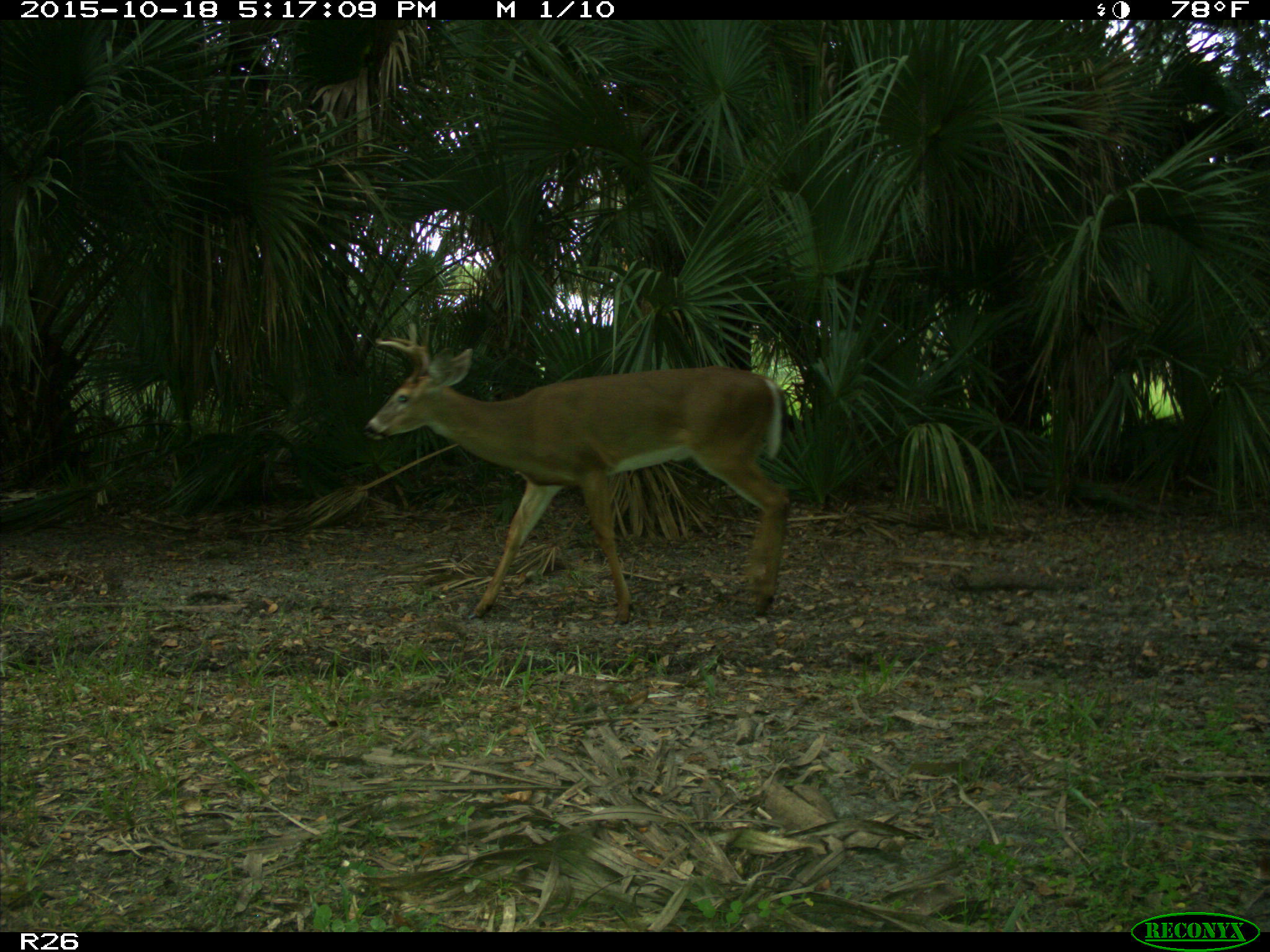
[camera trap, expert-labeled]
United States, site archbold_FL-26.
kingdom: Animalia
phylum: Chordata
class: Mammalia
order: Artiodactyla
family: Cervidae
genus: Odocoileus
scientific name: Odocoileus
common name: deer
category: unidentified deer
Unidentified deer (deer) (Odocoileus).